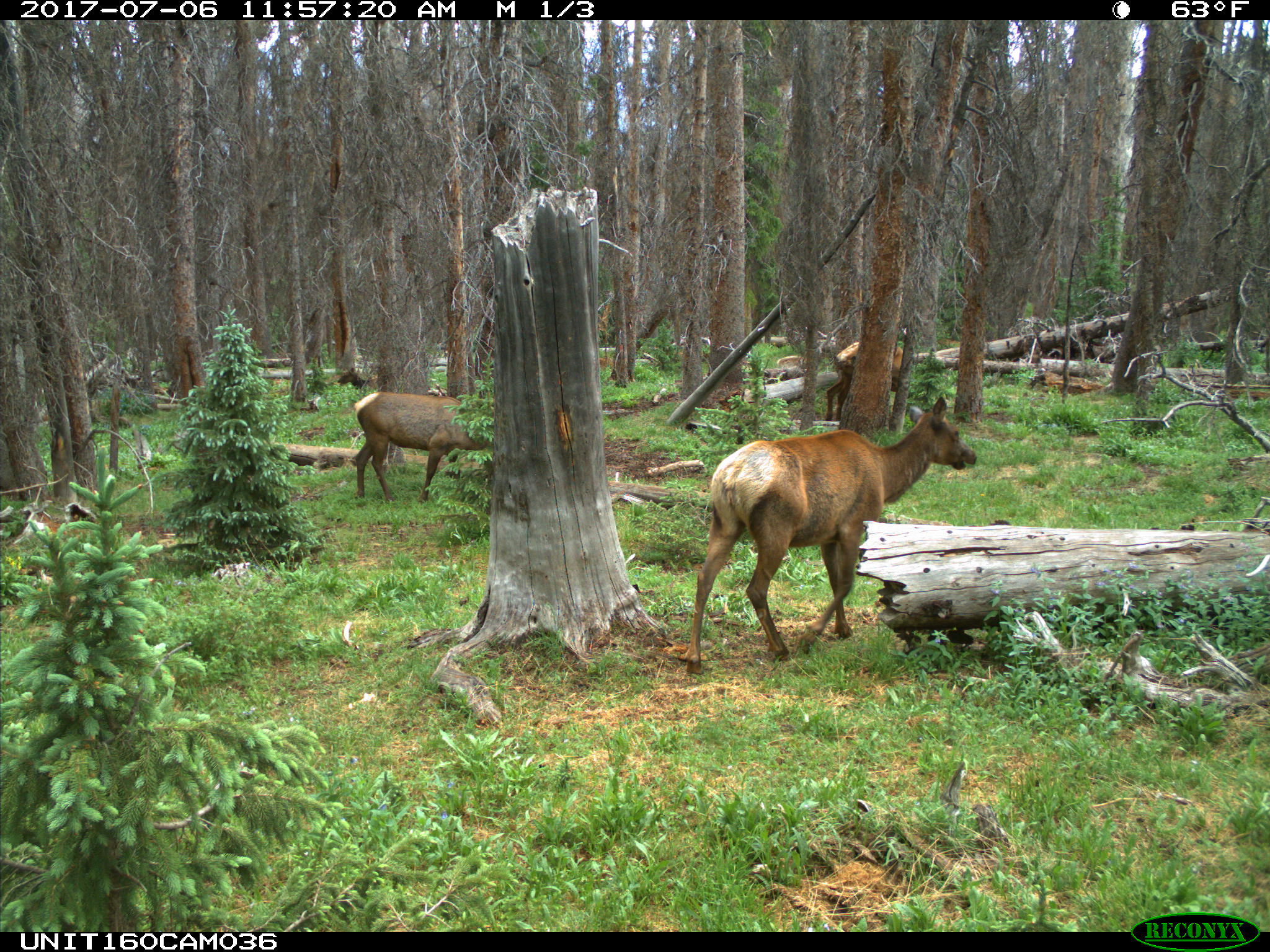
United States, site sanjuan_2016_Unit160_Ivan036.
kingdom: Animalia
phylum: Chordata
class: Mammalia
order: Artiodactyla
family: Cervidae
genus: Cervus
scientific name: Cervus elaphus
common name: red deer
Cervus elaphus (red deer).